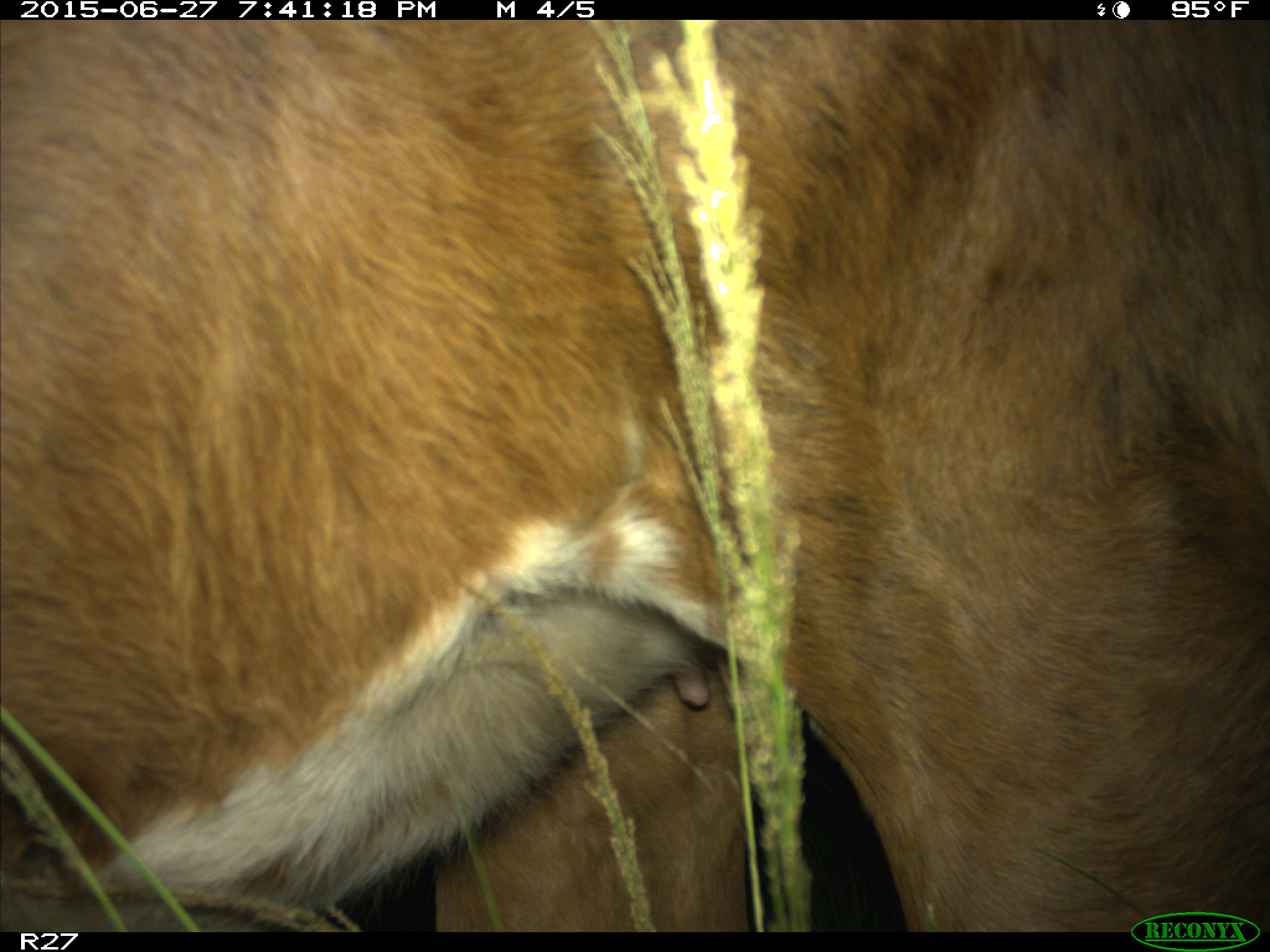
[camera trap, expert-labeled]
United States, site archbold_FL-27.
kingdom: Animalia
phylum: Chordata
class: Mammalia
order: Artiodactyla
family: Bovidae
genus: Bos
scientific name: Bos taurus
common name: domestic cow